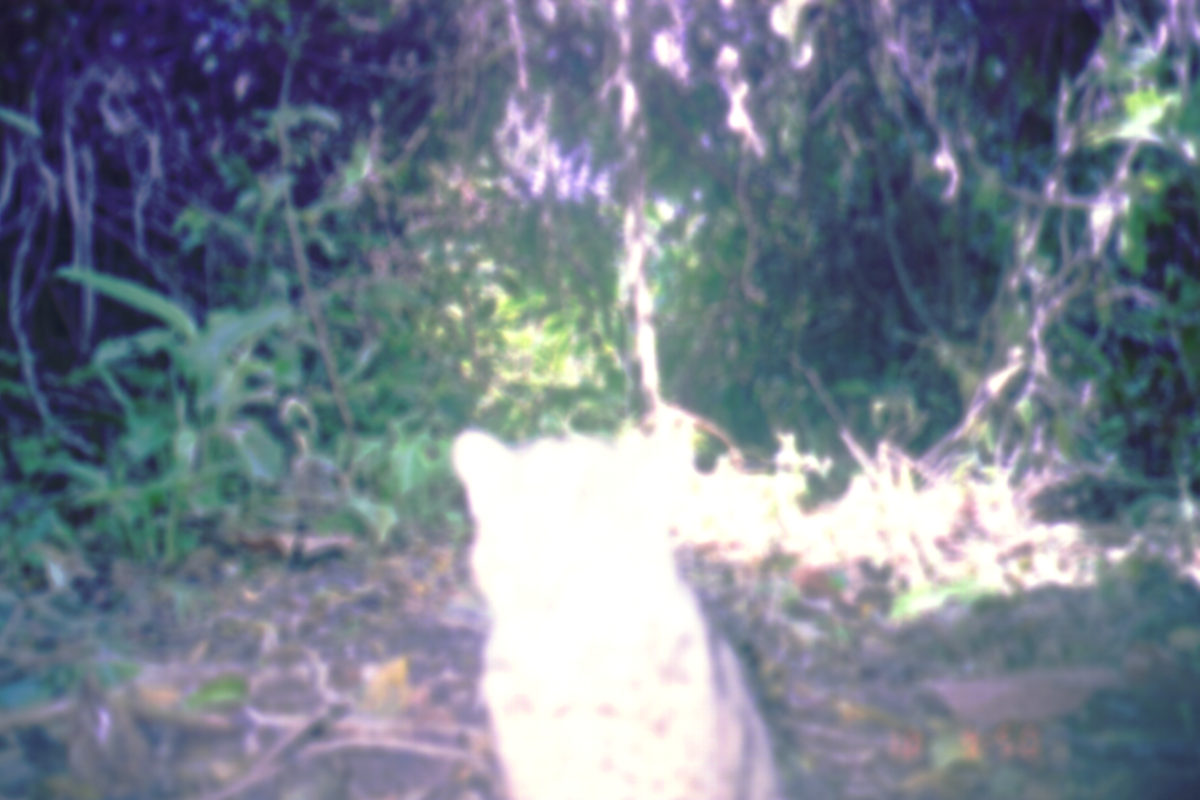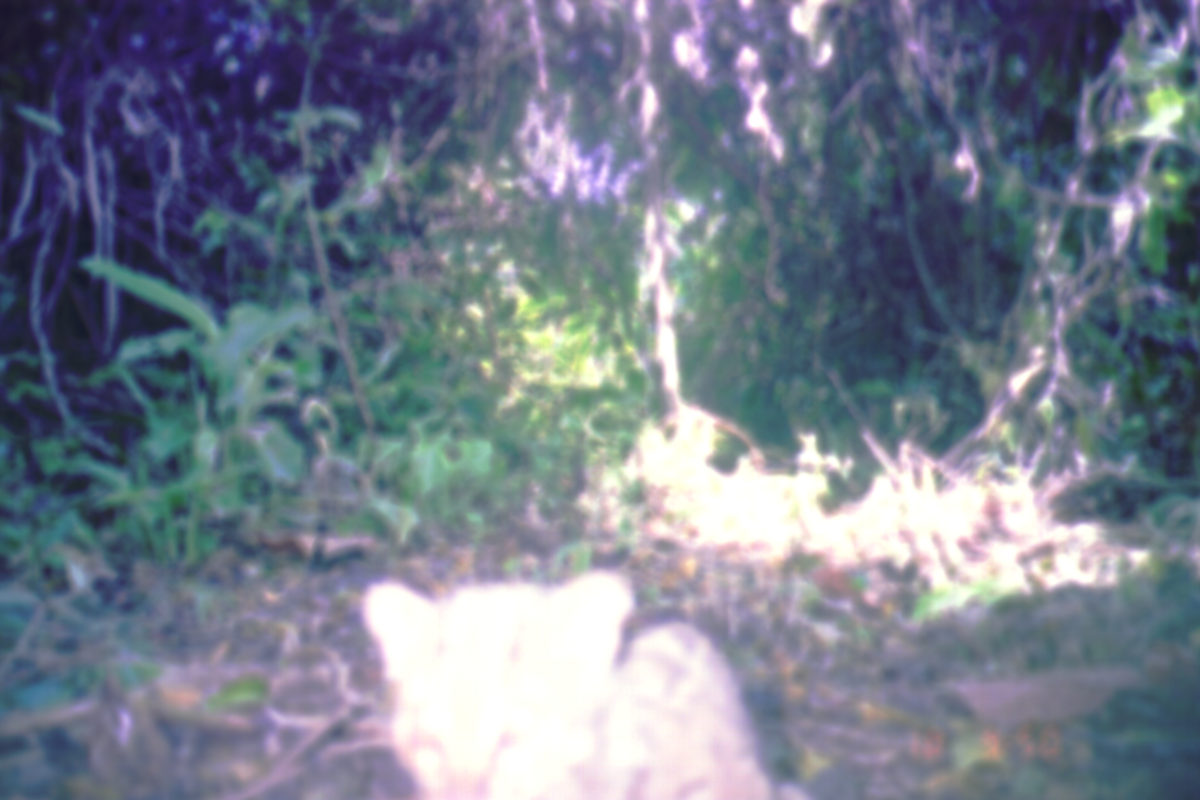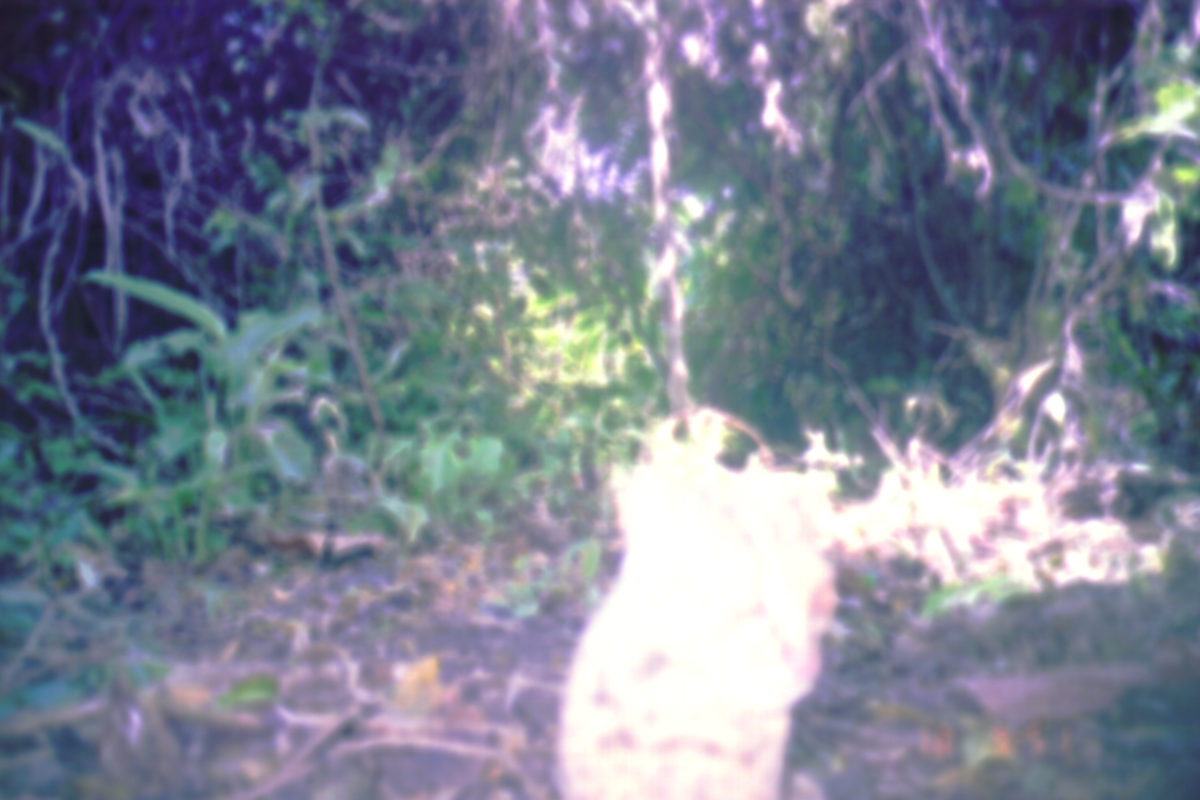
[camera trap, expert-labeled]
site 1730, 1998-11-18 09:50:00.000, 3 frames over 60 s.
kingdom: Animalia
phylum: Chordata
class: Mammalia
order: Carnivora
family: Felidae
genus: Pardofelis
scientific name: Pardofelis marmorata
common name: marbled cat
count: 1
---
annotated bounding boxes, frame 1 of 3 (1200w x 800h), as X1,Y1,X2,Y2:
pardofelis marmorata: 448,420,781,800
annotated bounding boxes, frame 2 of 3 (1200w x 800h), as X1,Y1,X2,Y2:
pardofelis marmorata: 359,567,807,797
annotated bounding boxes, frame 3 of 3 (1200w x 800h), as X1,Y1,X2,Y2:
pardofelis marmorata: 558,460,836,800